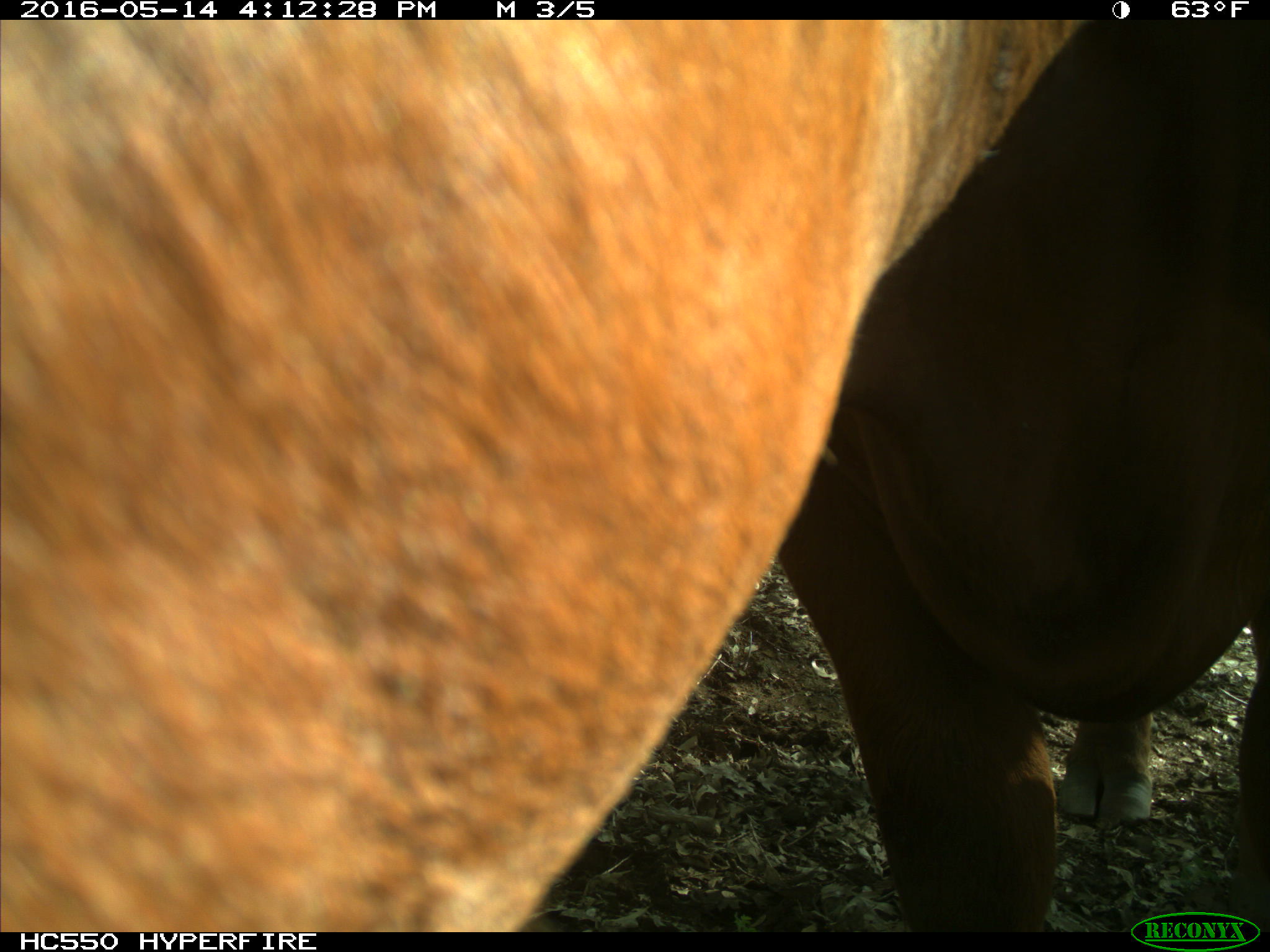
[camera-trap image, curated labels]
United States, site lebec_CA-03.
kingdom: Animalia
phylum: Chordata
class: Mammalia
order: Artiodactyla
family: Bovidae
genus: Bos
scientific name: Bos taurus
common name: domestic cow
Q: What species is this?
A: Bos taurus (domestic cow).